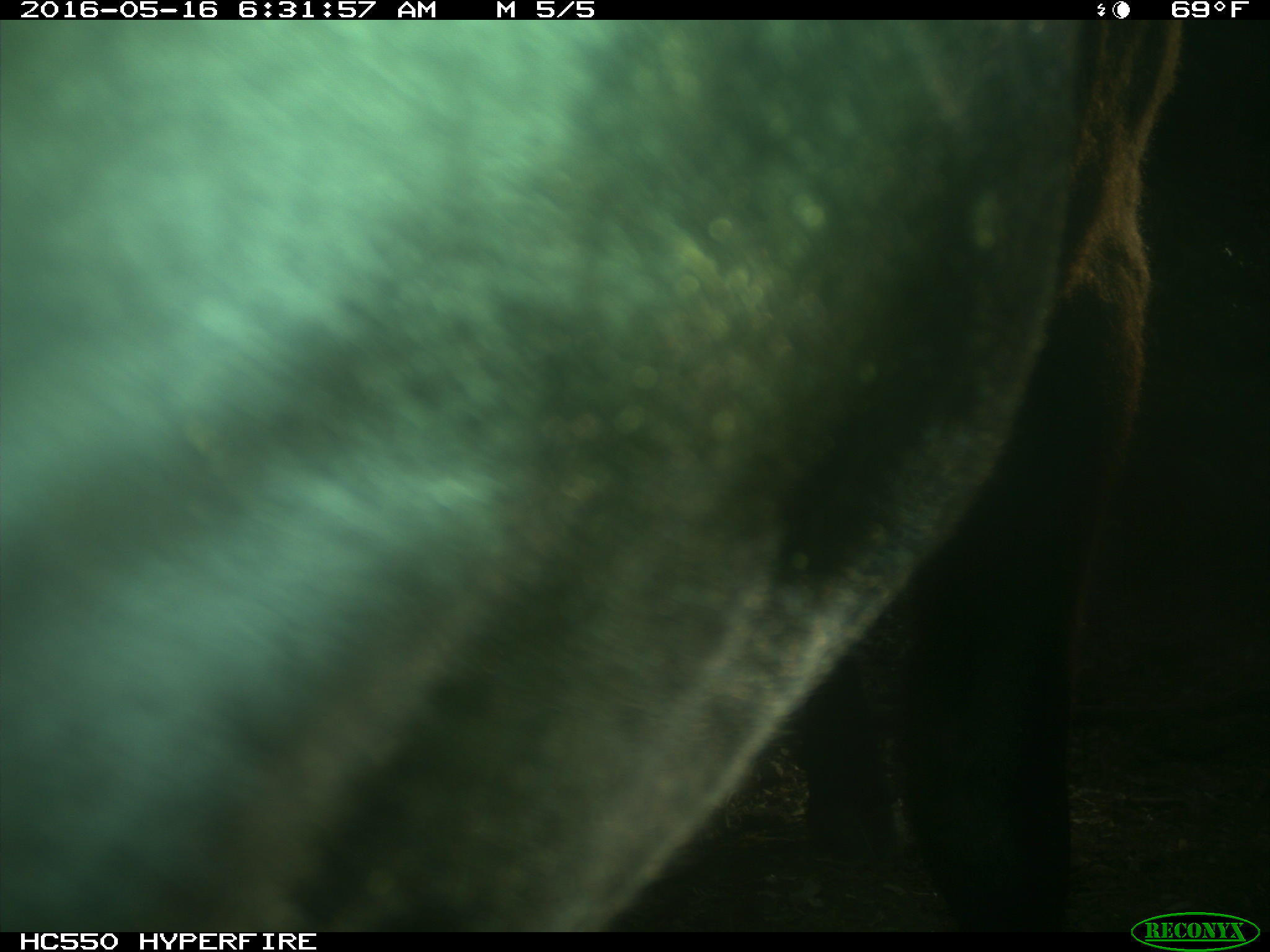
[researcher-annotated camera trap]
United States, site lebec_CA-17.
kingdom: Animalia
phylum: Chordata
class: Mammalia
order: Artiodactyla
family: Bovidae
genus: Bos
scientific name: Bos taurus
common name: domestic cow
Bos taurus (domestic cow).